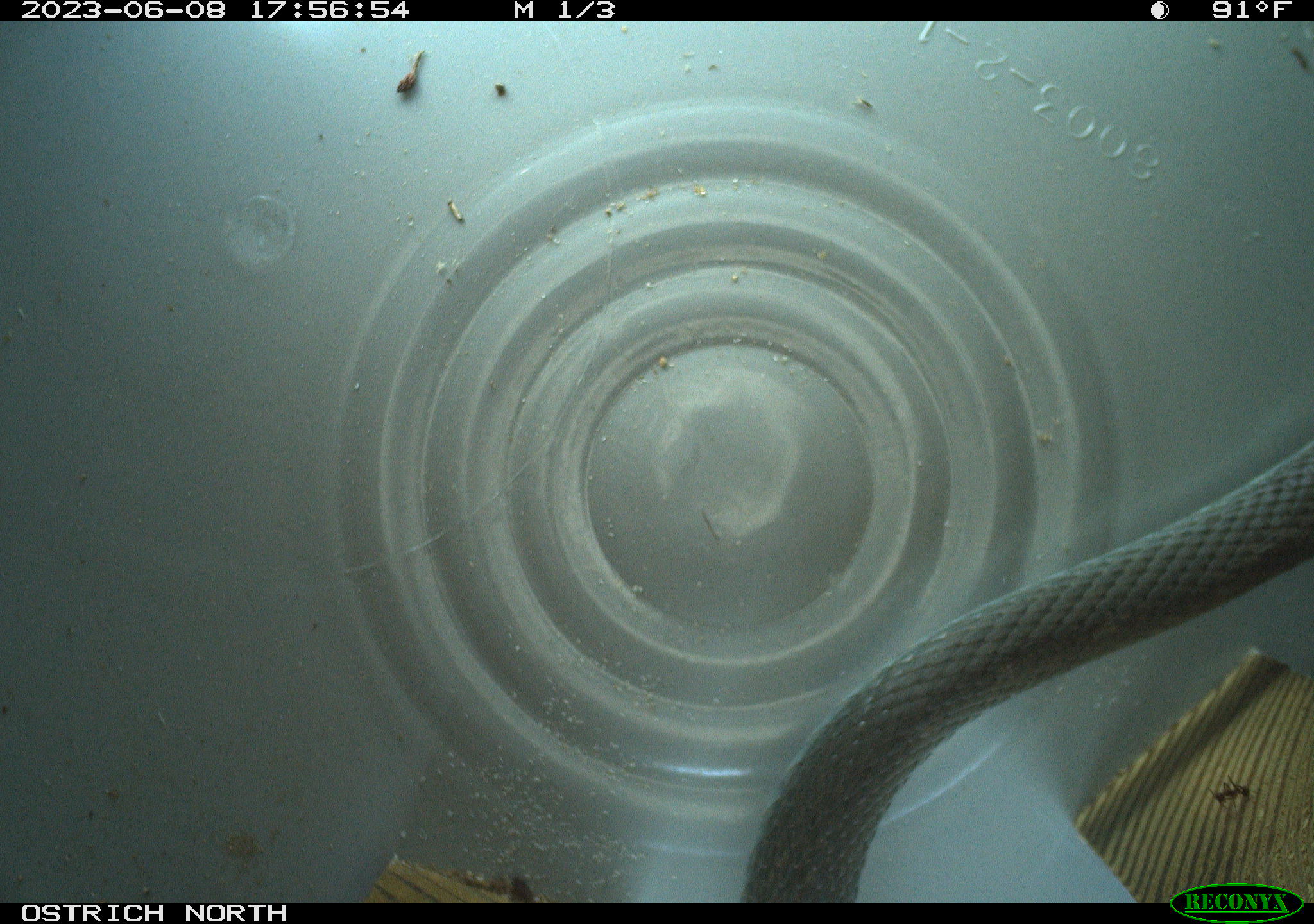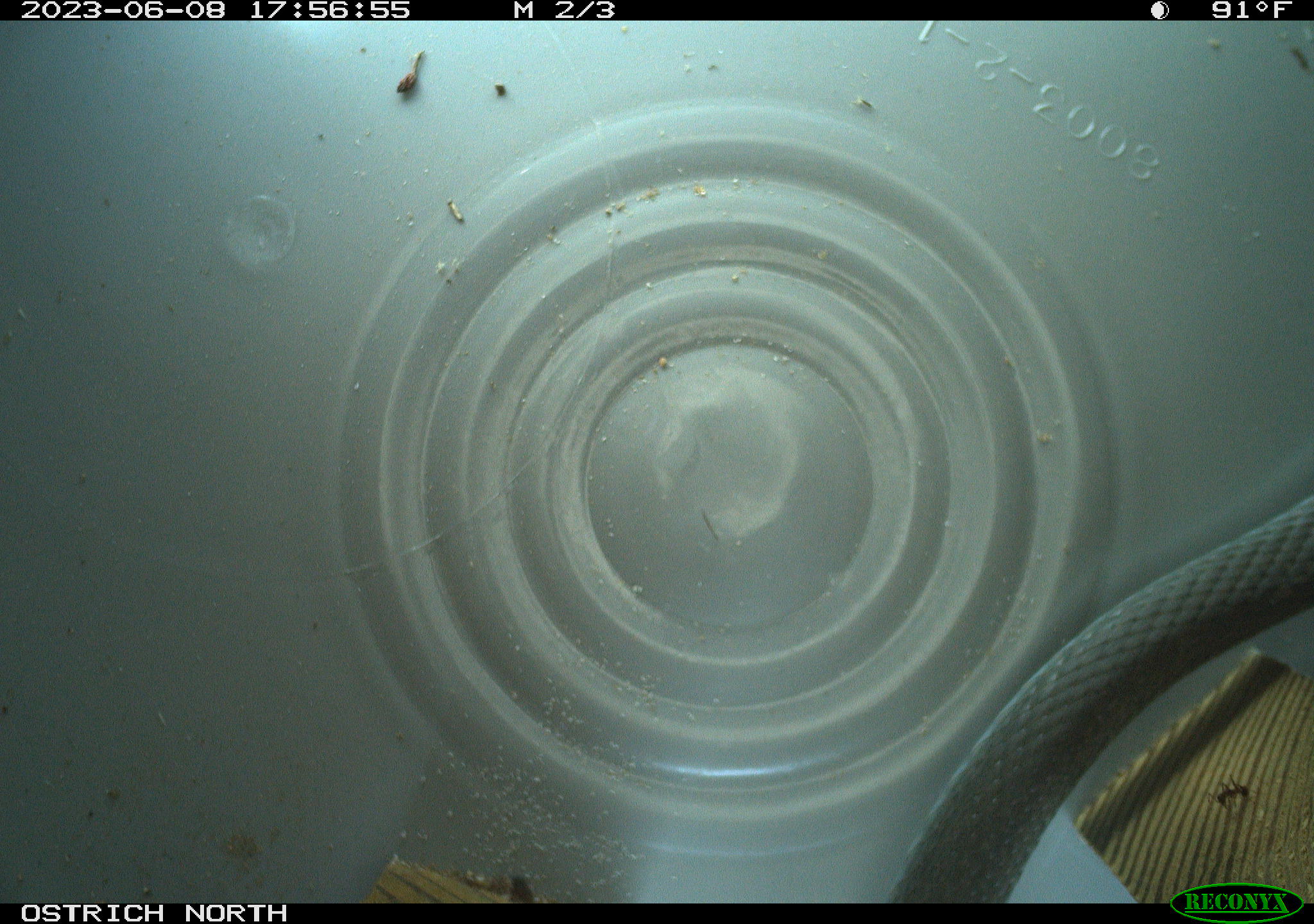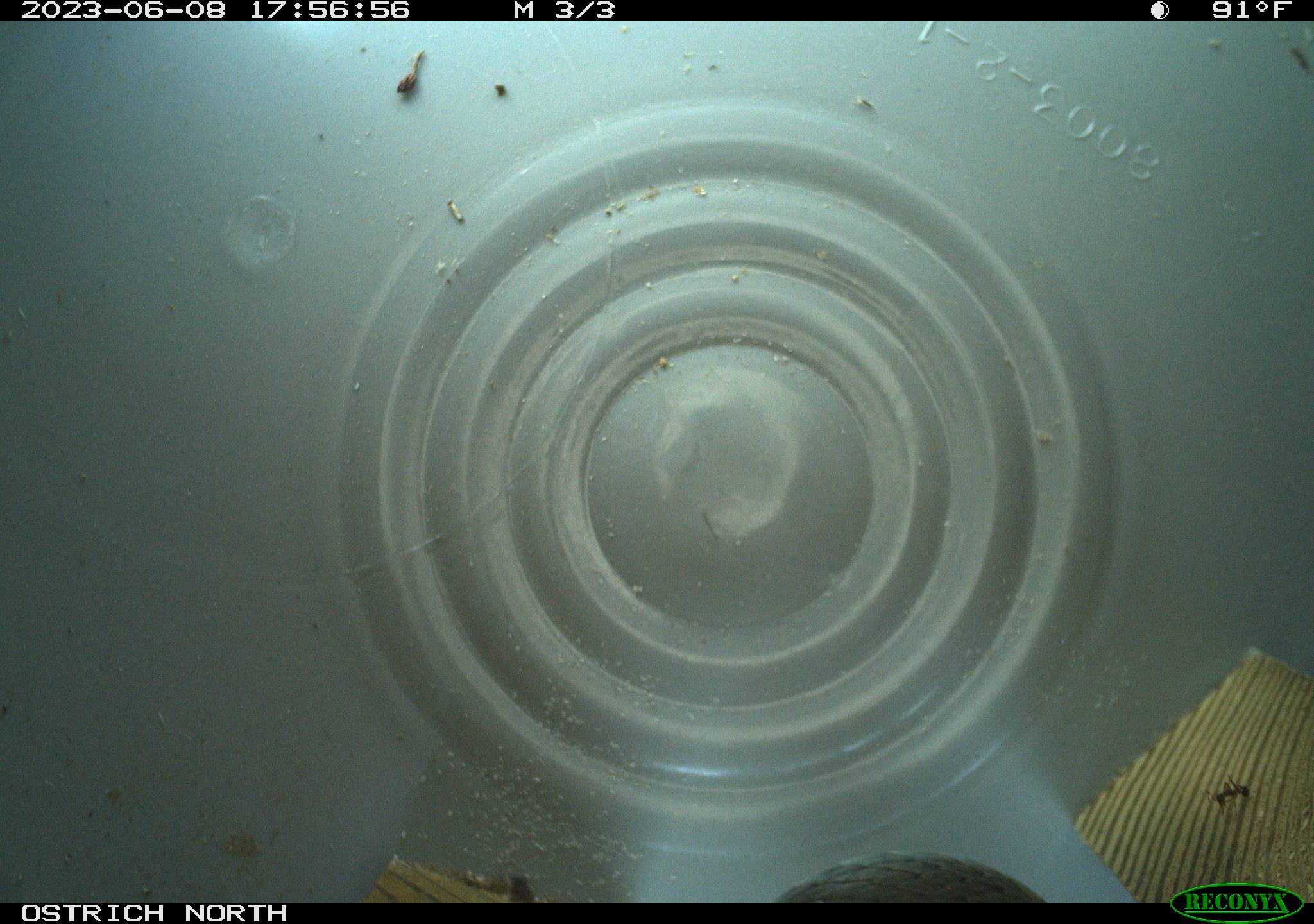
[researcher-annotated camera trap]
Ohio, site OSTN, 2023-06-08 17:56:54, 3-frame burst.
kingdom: Animalia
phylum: Chordata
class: Reptilia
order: Squamata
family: Colubridae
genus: Coluber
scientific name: Coluber constrictor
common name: eastern racer snake